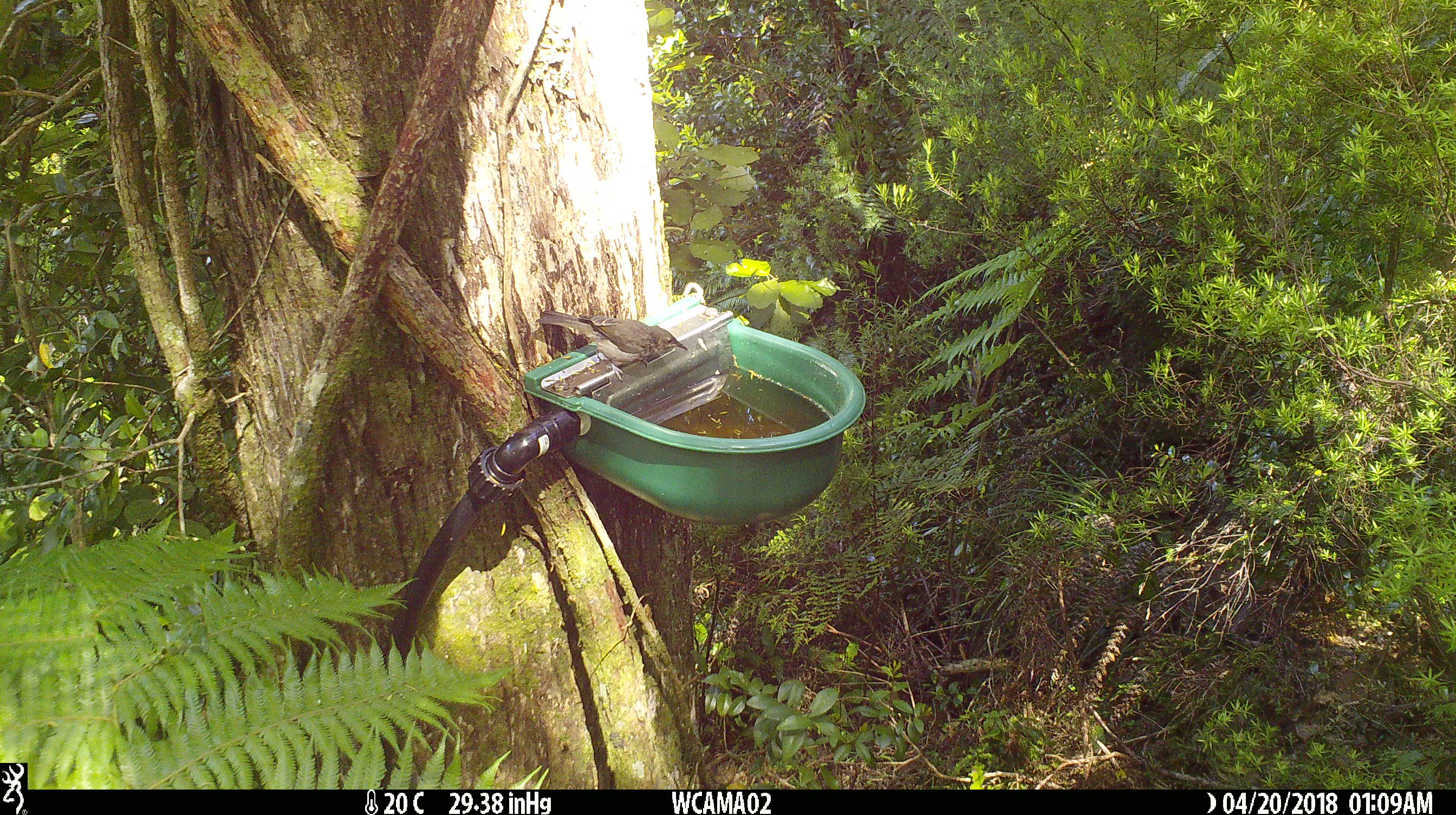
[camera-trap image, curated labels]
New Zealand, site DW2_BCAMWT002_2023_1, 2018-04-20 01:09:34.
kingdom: Animalia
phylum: Chordata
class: Aves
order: Passeriformes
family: Meliphagidae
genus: Anthornis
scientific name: Anthornis melanura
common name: new zealand bellbird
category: bellbird